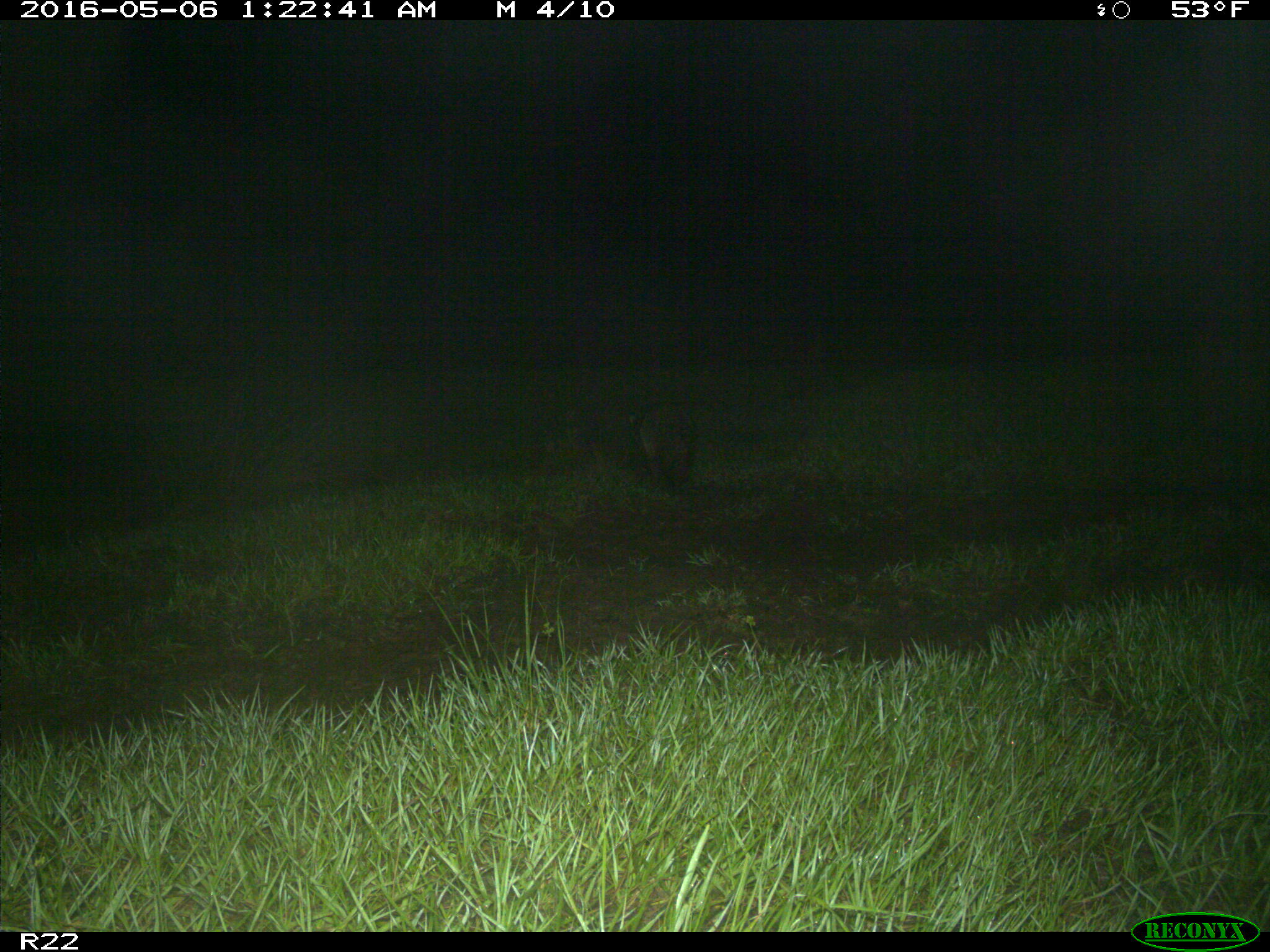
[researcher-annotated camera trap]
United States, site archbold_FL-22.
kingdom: Animalia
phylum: Chordata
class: Mammalia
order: Carnivora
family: Procyonidae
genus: Procyon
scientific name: Procyon lotor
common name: common raccoon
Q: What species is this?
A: Procyon lotor (common raccoon).